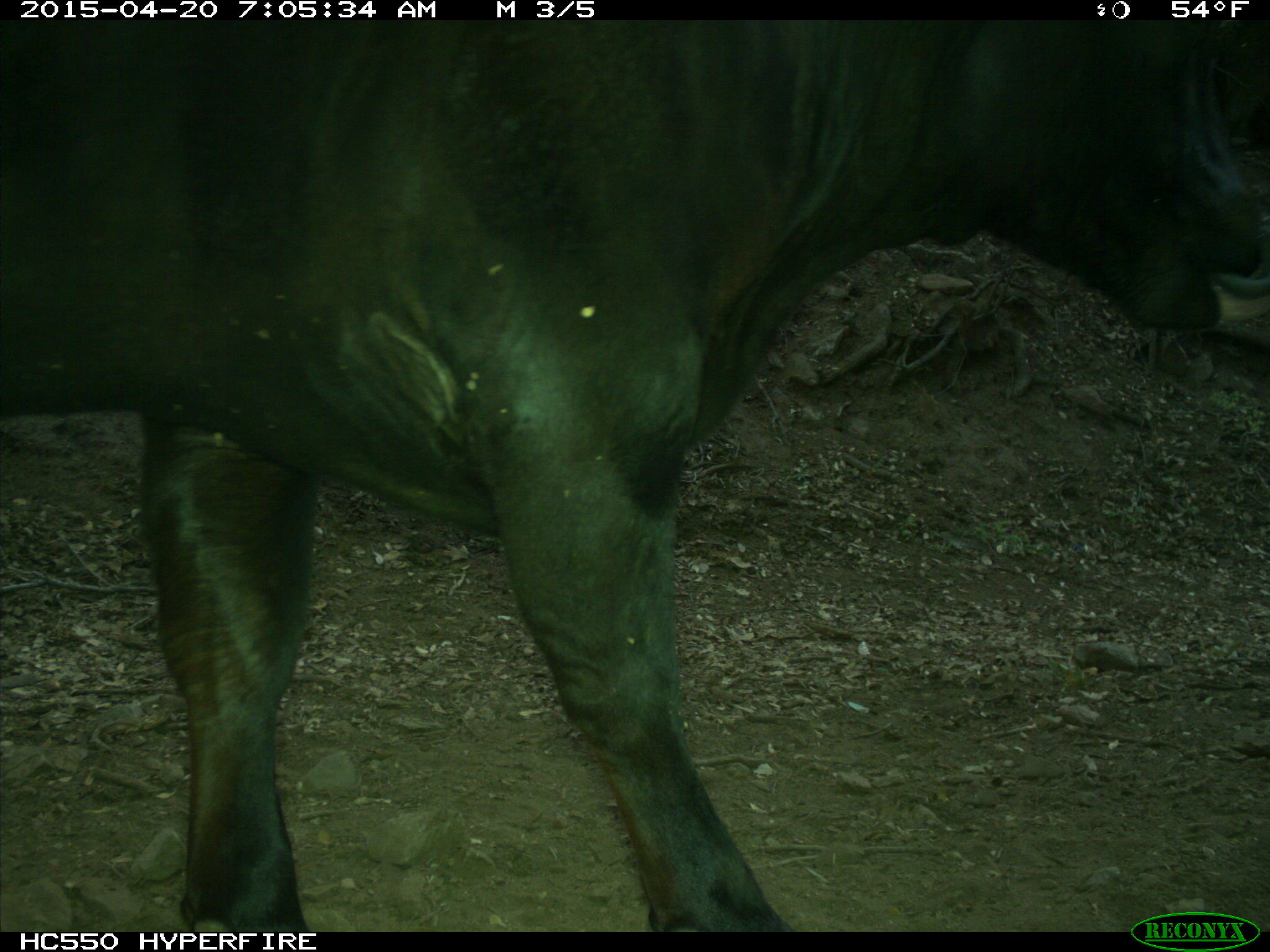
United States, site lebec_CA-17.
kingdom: Animalia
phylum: Chordata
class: Mammalia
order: Artiodactyla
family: Bovidae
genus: Bos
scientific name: Bos taurus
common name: domestic cow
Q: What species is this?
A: Bos taurus (domestic cow).